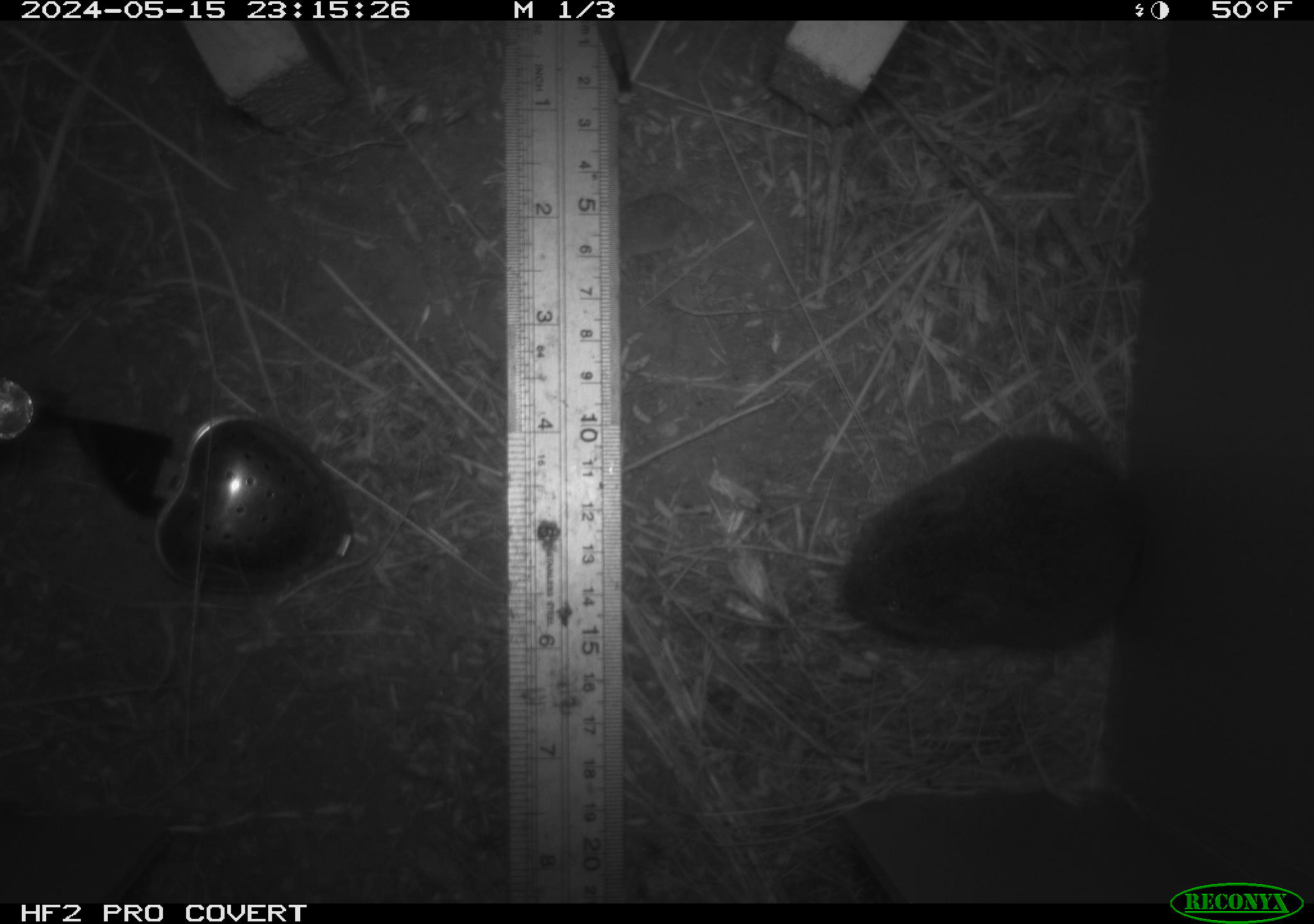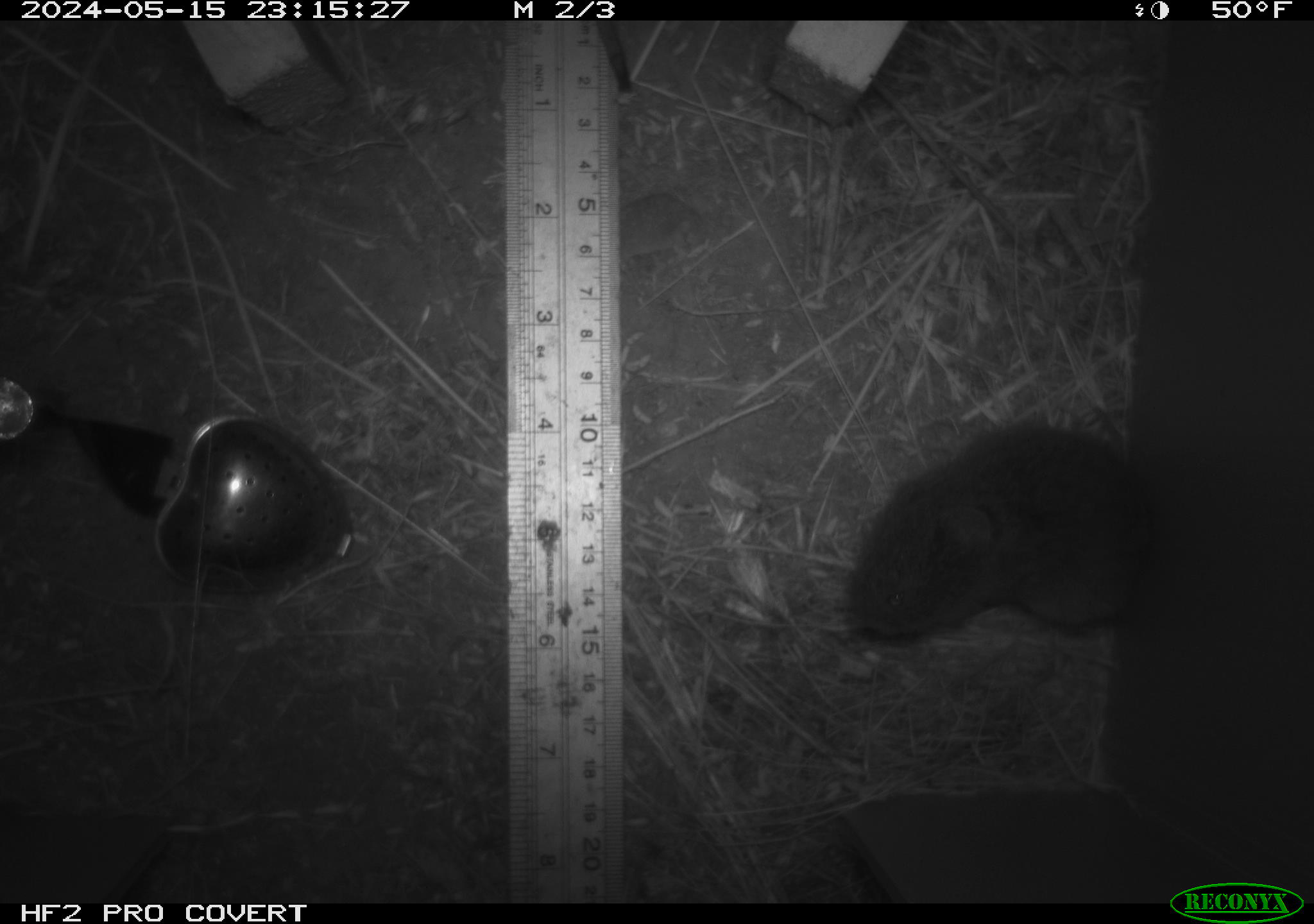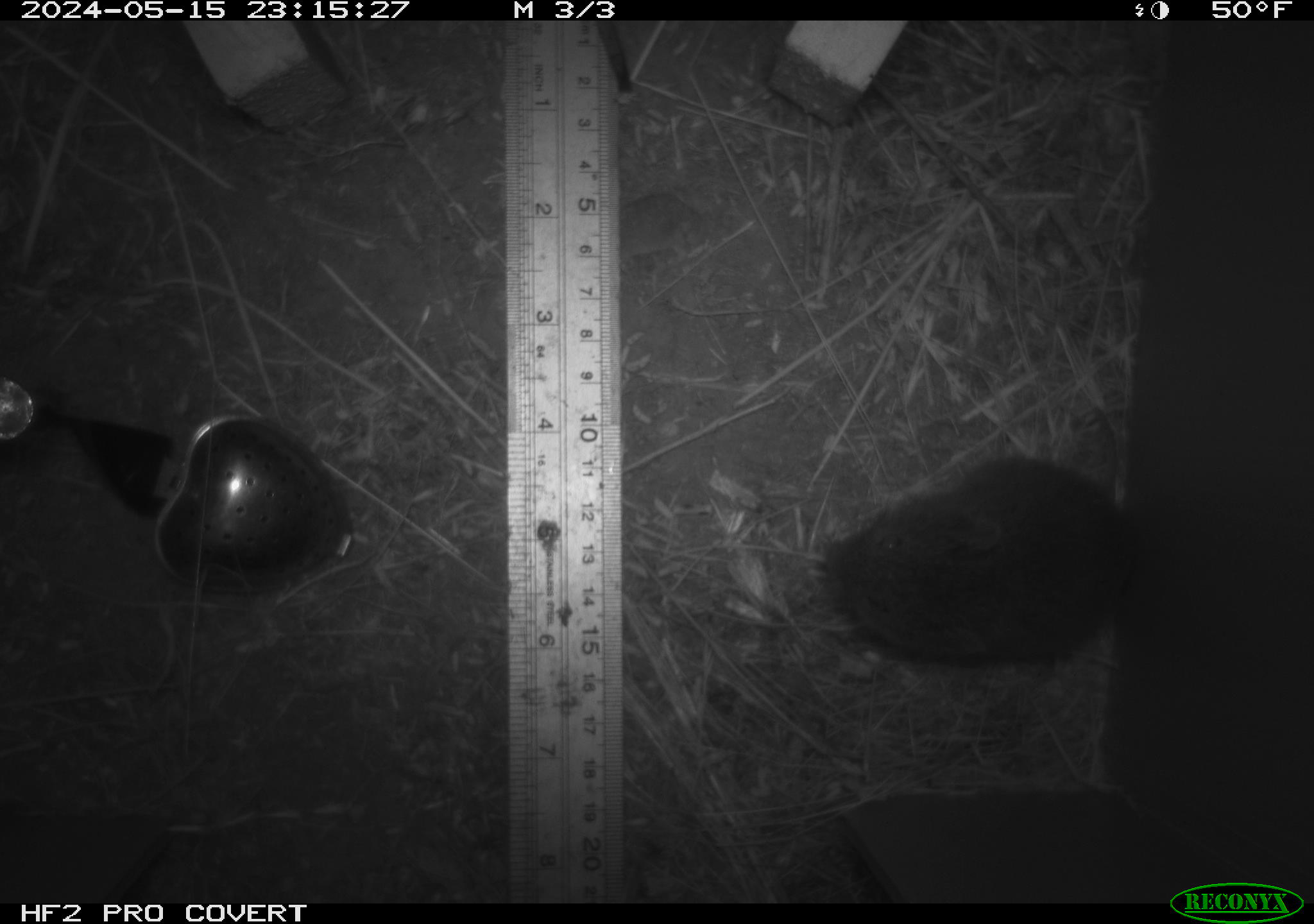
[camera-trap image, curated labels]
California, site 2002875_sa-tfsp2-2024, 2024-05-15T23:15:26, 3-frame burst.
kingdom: Animalia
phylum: Chordata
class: Mammalia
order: Rodentia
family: Cricetidae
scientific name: Arvicolinae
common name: voles, lemmings, and muskrats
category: arvicolinae subfamily